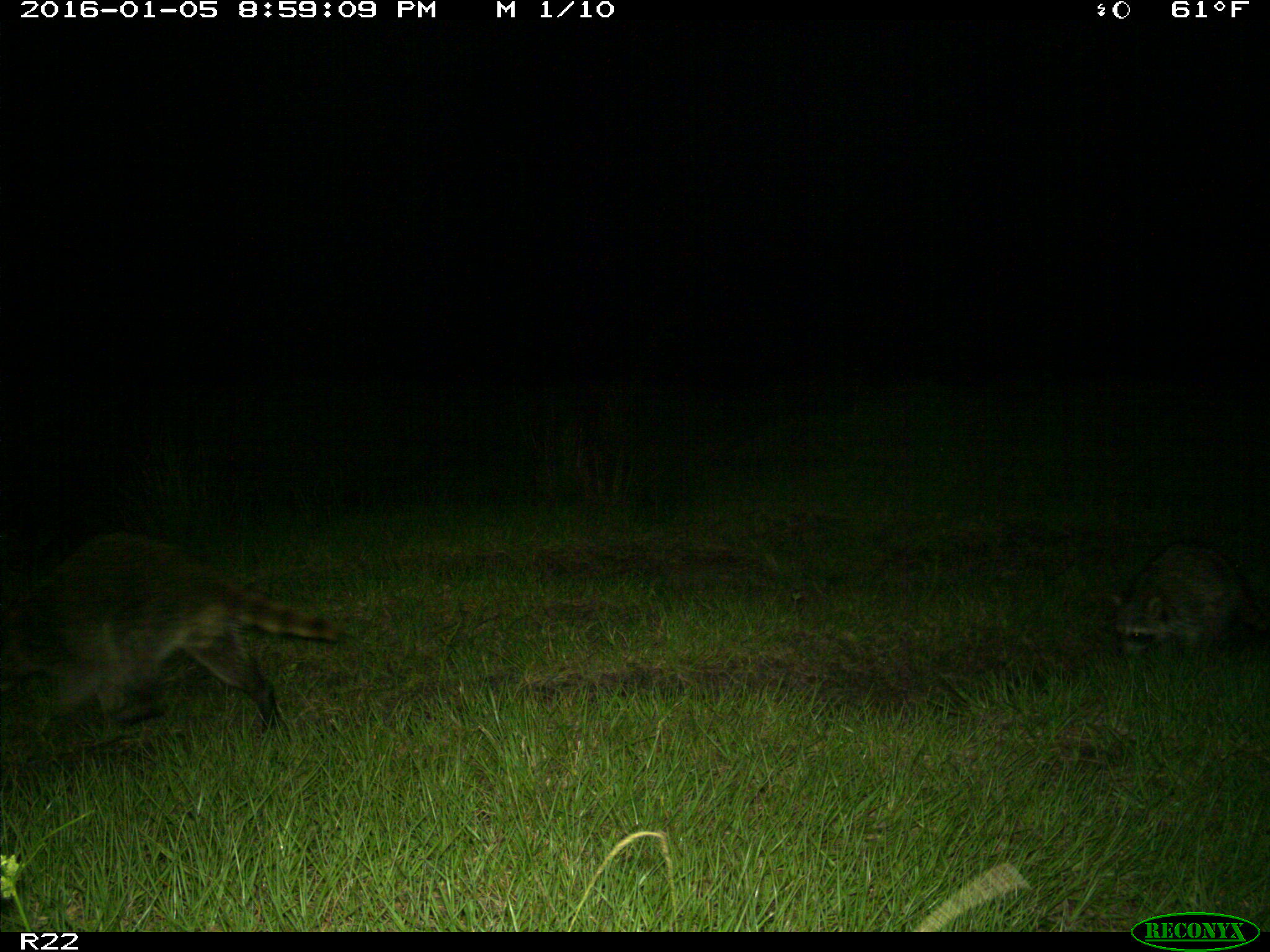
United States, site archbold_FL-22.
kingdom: Animalia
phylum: Chordata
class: Mammalia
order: Carnivora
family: Procyonidae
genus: Procyon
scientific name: Procyon lotor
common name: common raccoon